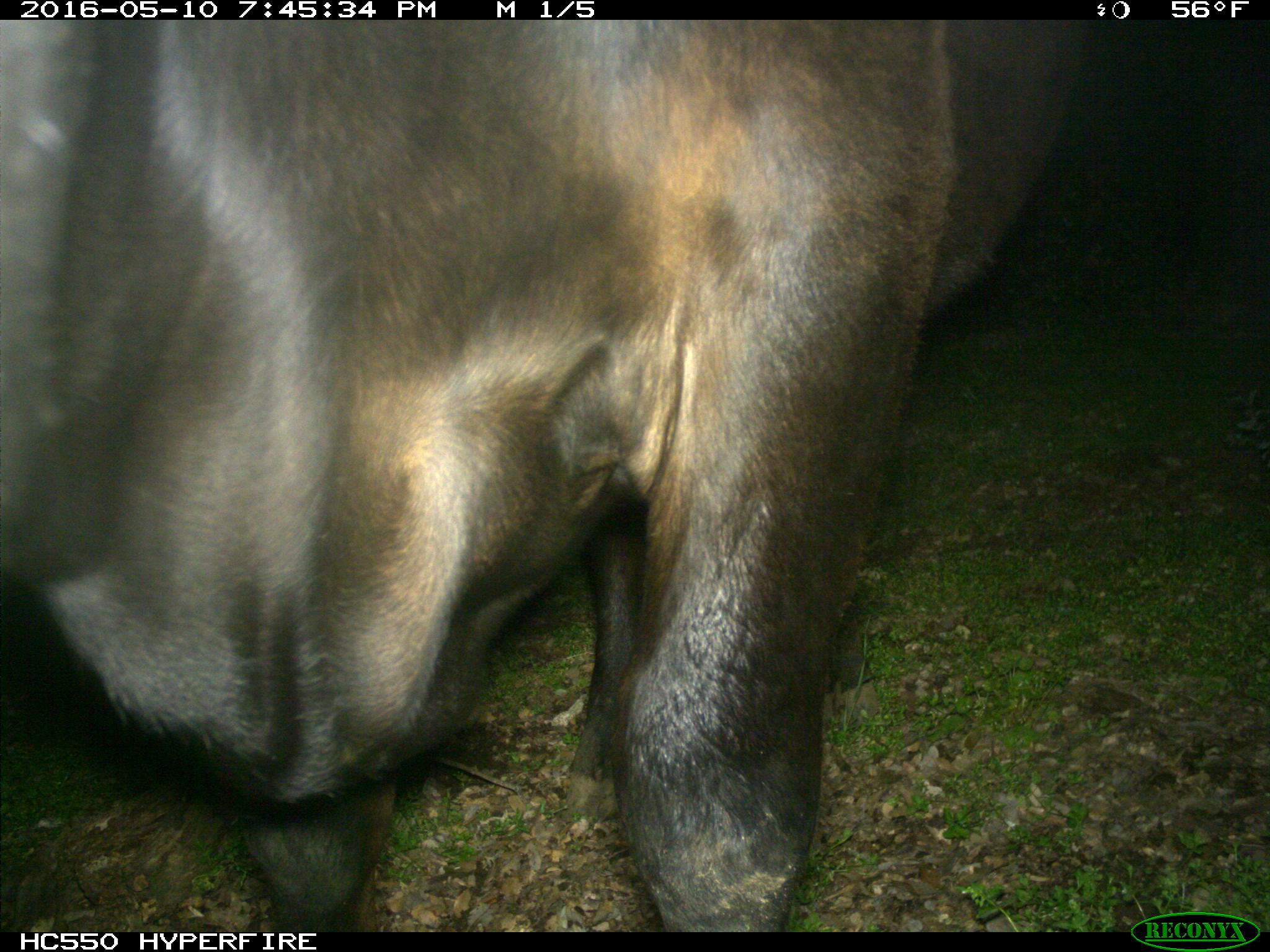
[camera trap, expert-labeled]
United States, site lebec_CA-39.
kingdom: Animalia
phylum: Chordata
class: Mammalia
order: Artiodactyla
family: Bovidae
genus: Bos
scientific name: Bos taurus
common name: domestic cow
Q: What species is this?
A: Bos taurus (domestic cow).